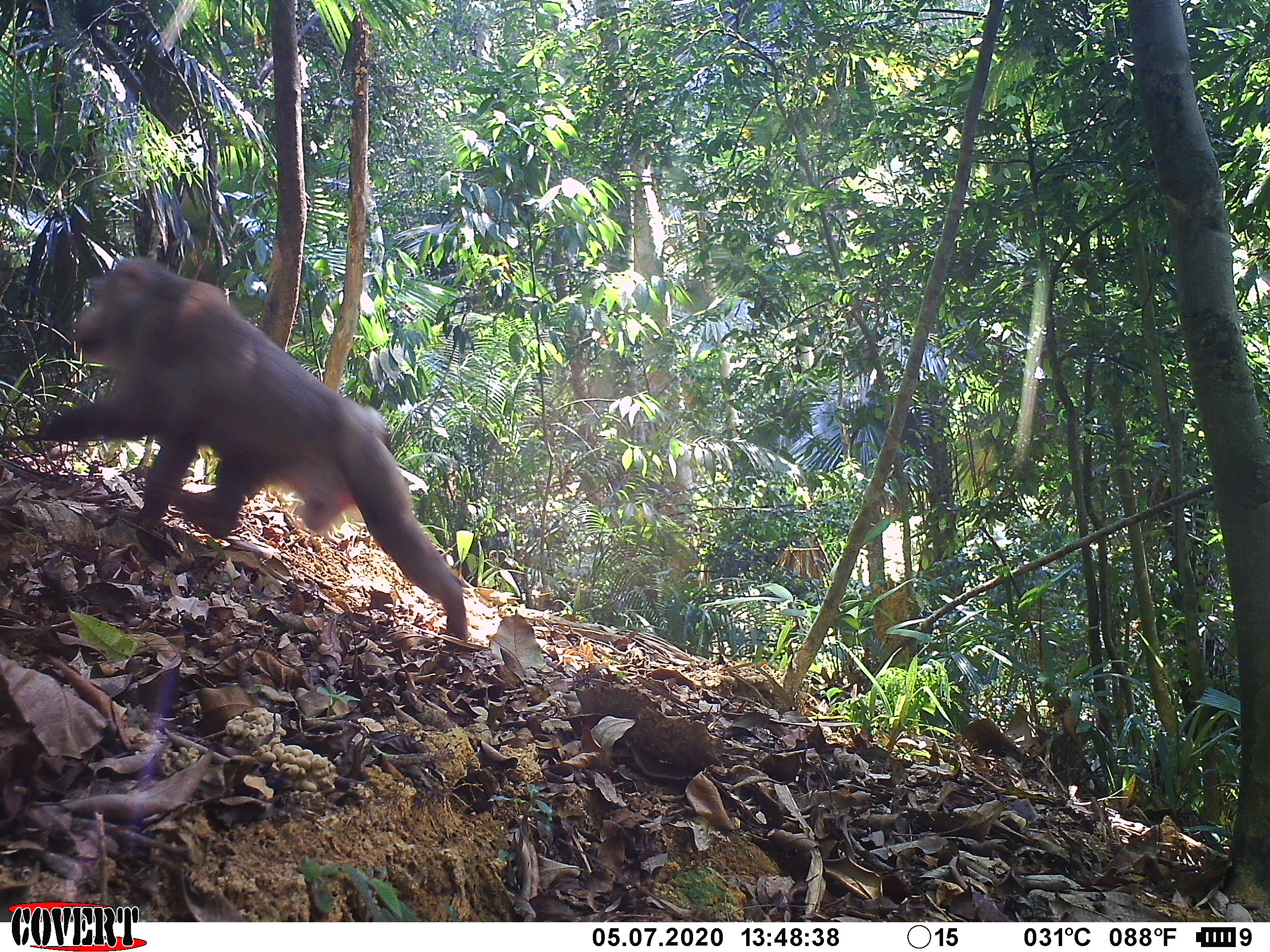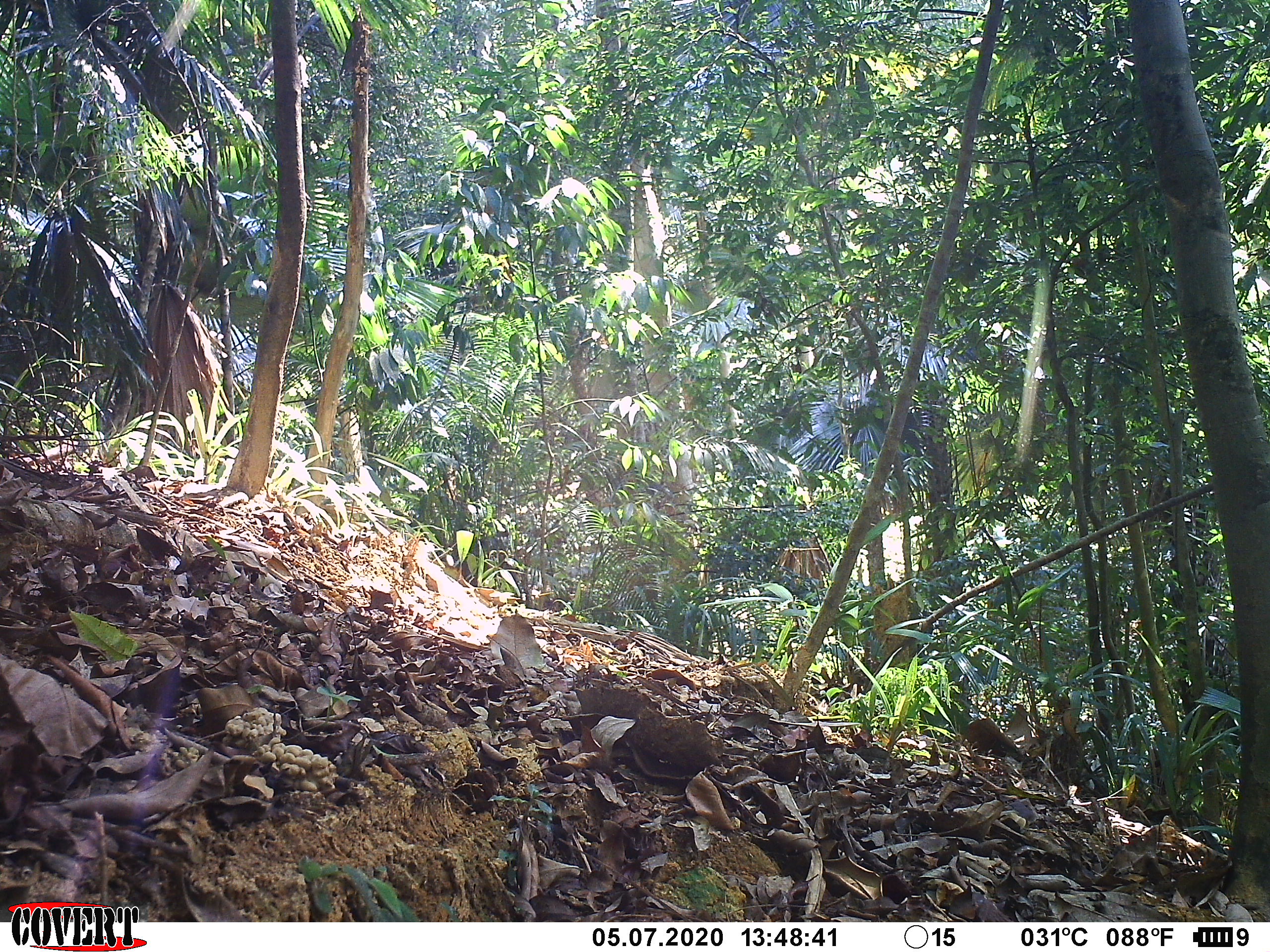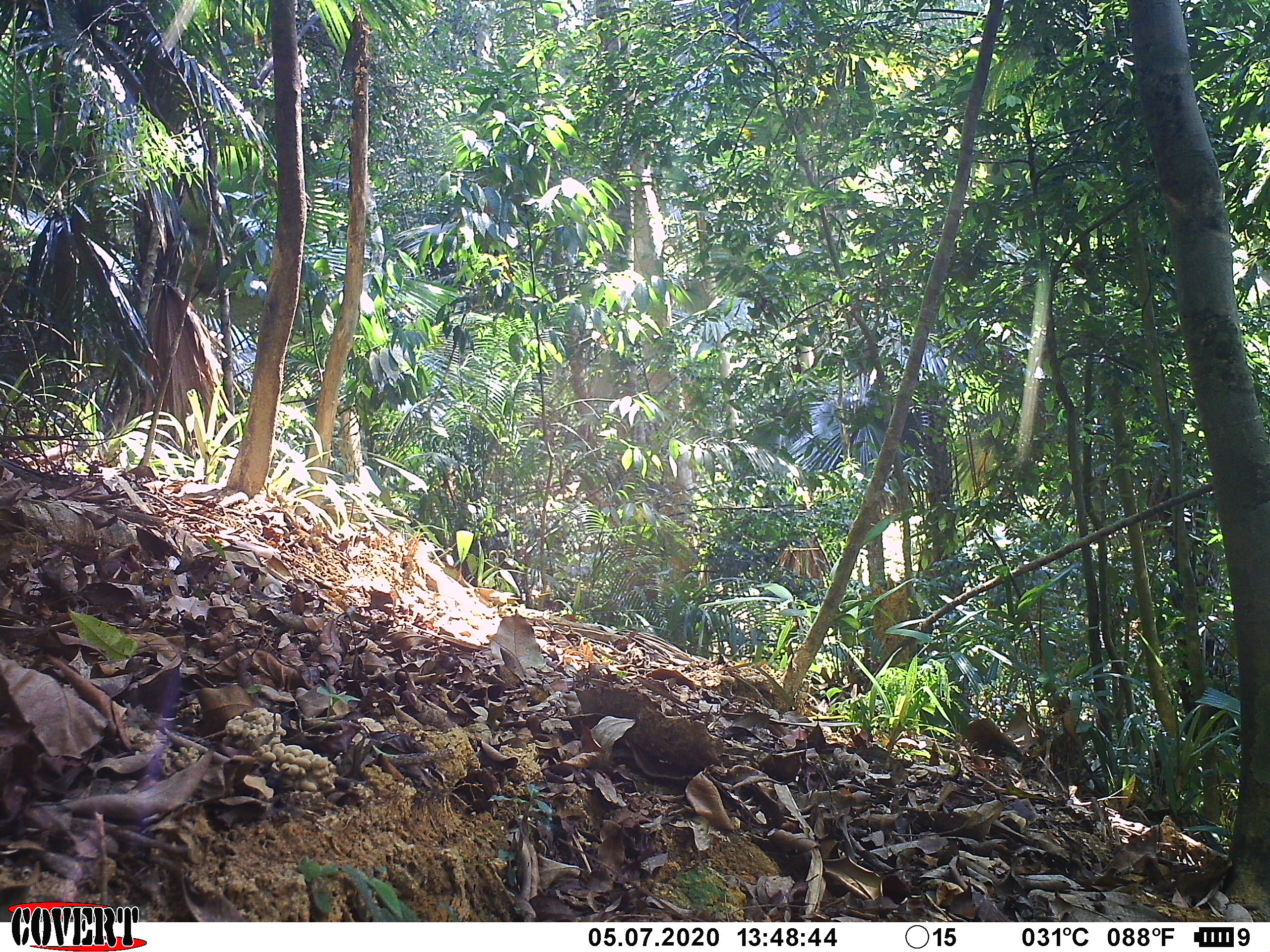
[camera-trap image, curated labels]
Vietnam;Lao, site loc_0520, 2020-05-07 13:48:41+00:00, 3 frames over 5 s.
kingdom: Animalia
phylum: Chordata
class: Mammalia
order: Primates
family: Cercopithecidae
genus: Macaca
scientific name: Macaca nemestrina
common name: pig-tailed macaque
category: pig tailed macaque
Pig tailed macaque (pig-tailed macaque) (Macaca nemestrina). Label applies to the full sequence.